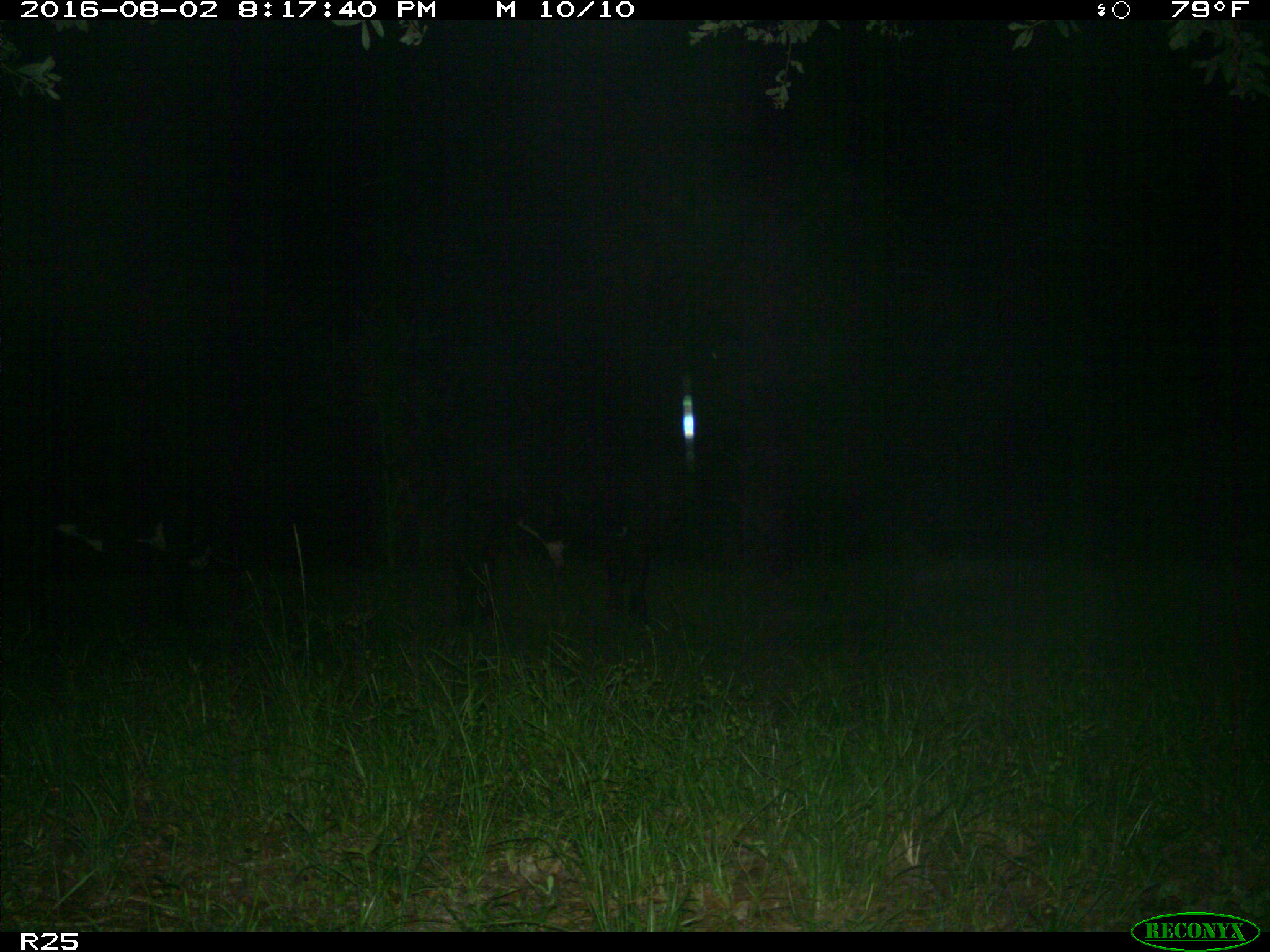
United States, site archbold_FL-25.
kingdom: Animalia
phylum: Chordata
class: Mammalia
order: Artiodactyla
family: Bovidae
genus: Bos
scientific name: Bos taurus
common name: domestic cow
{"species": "Bos taurus (domestic cow)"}